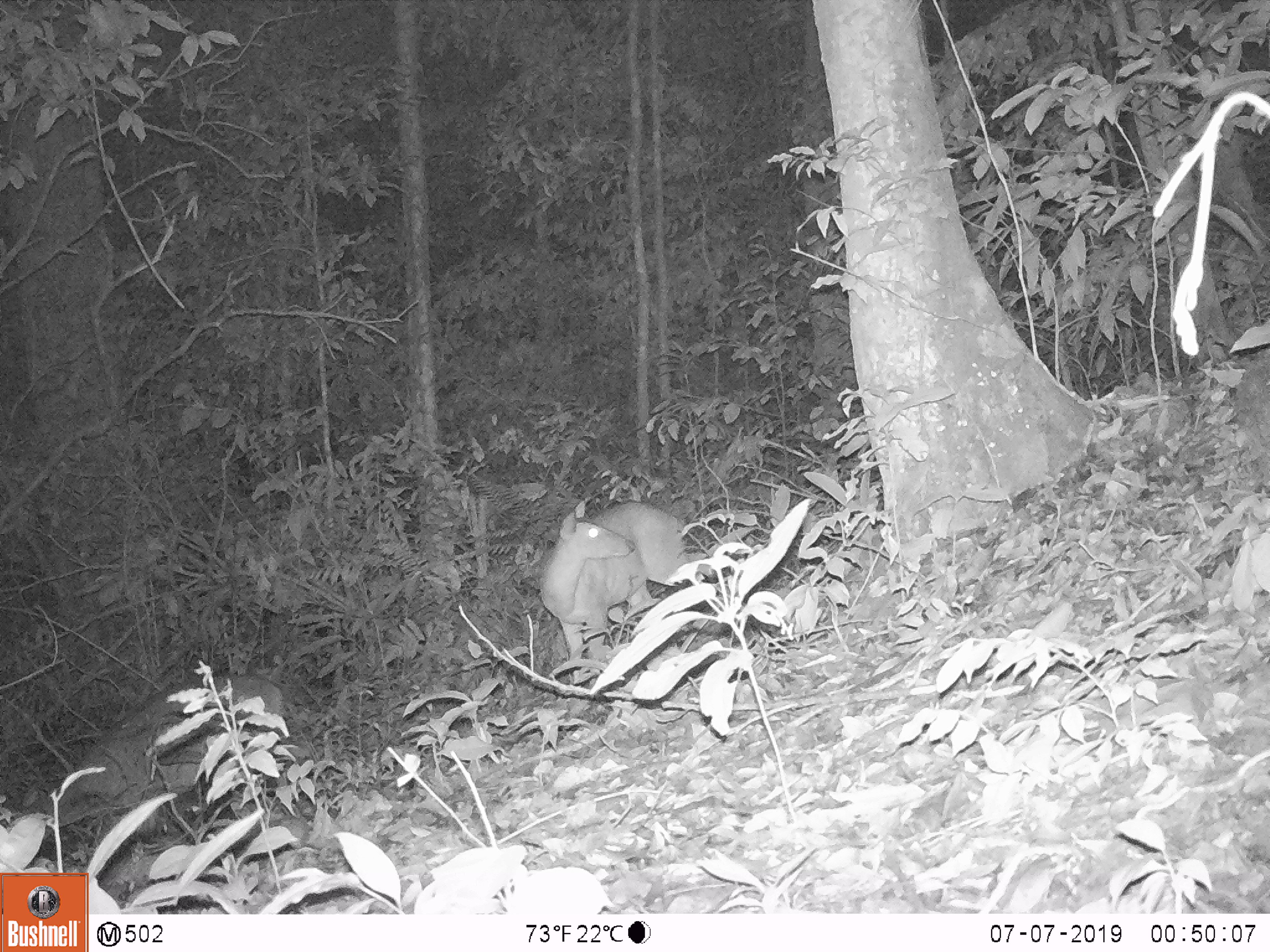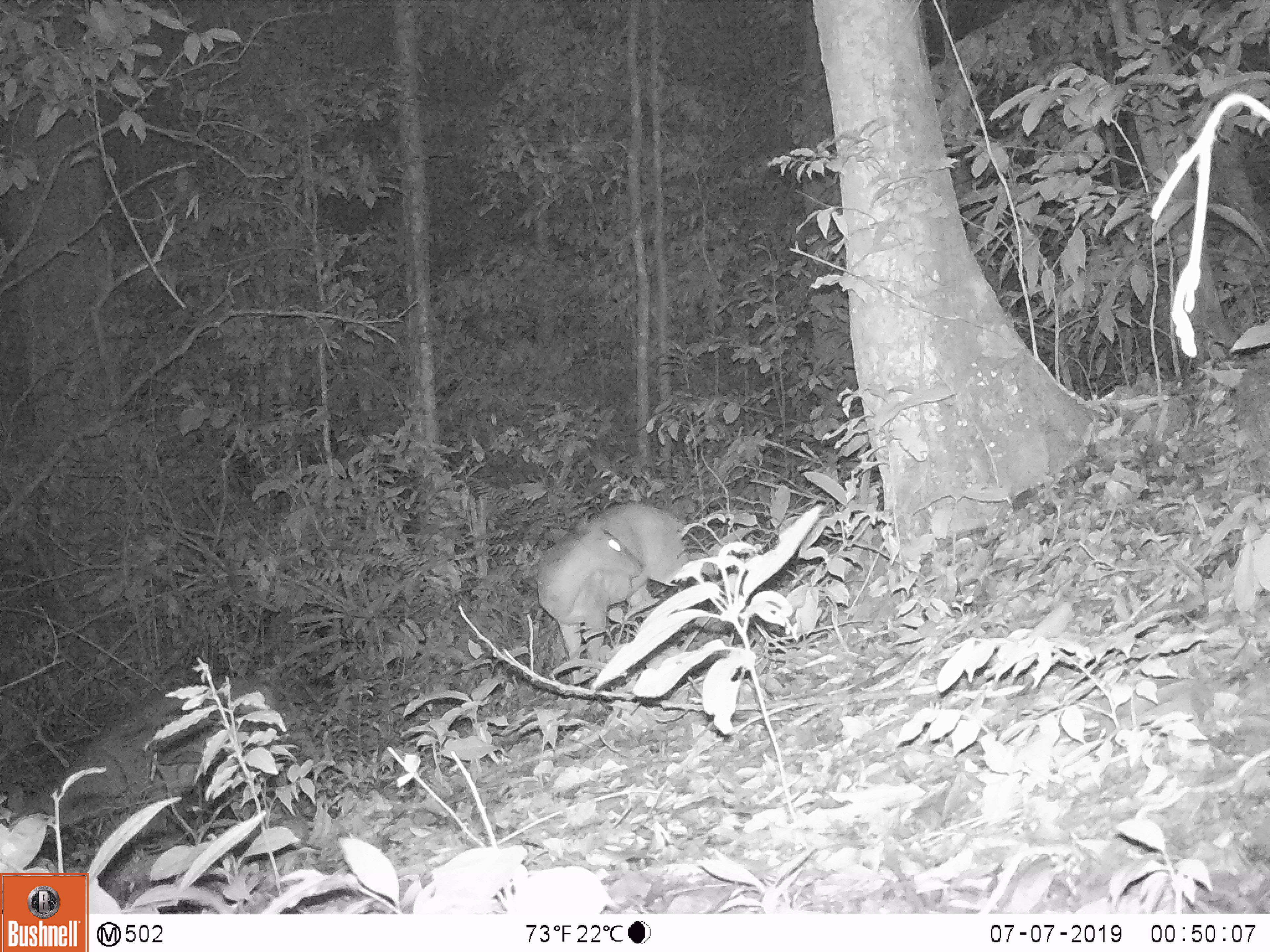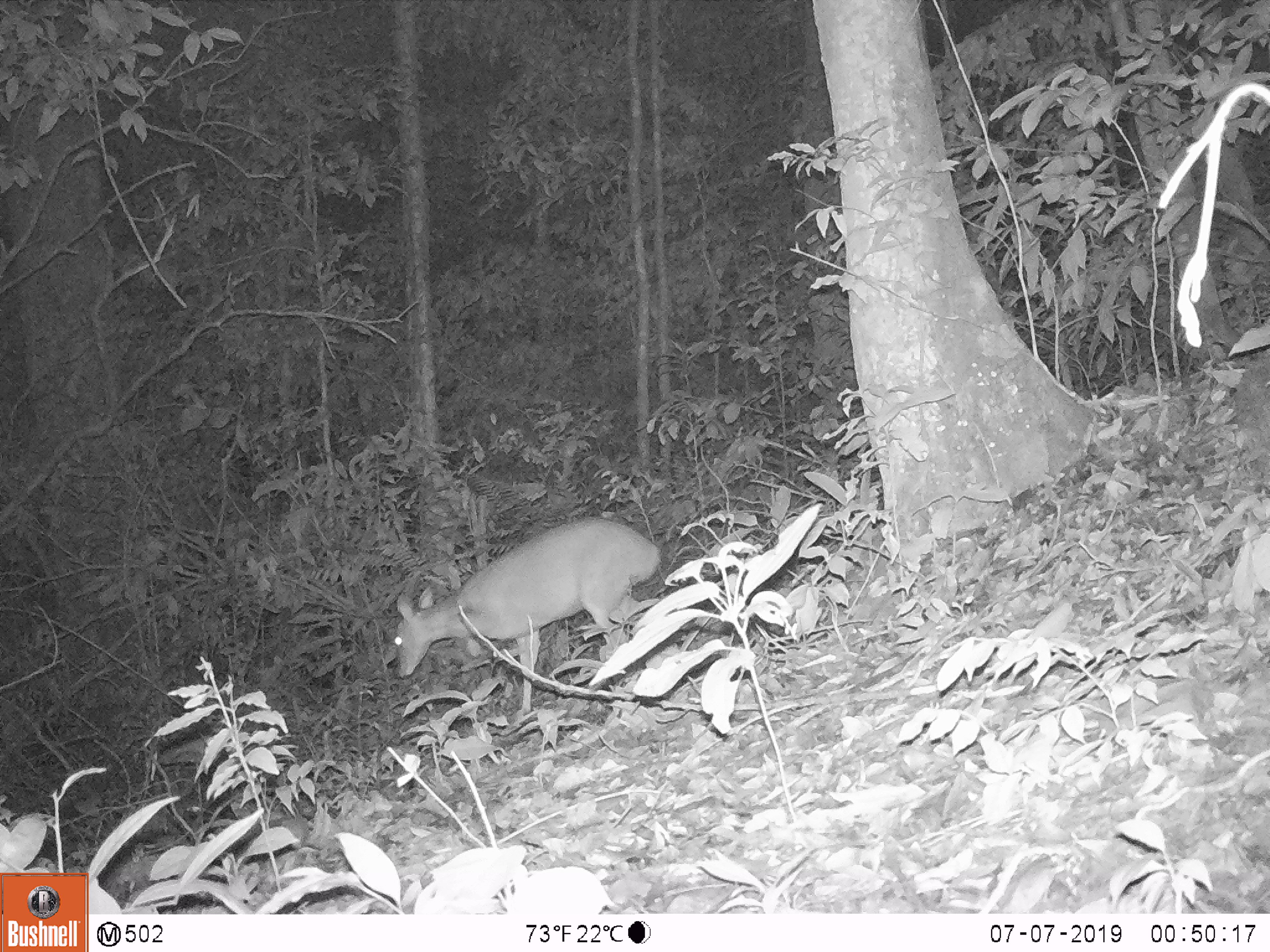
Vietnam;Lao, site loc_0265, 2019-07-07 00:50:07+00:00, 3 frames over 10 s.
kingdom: Animalia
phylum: Chordata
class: Mammalia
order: Artiodactyla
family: Cervidae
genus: Muntiacus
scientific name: Muntiacus vuquangensis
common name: large-antlered muntjac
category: large antlered muntjac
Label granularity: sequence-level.